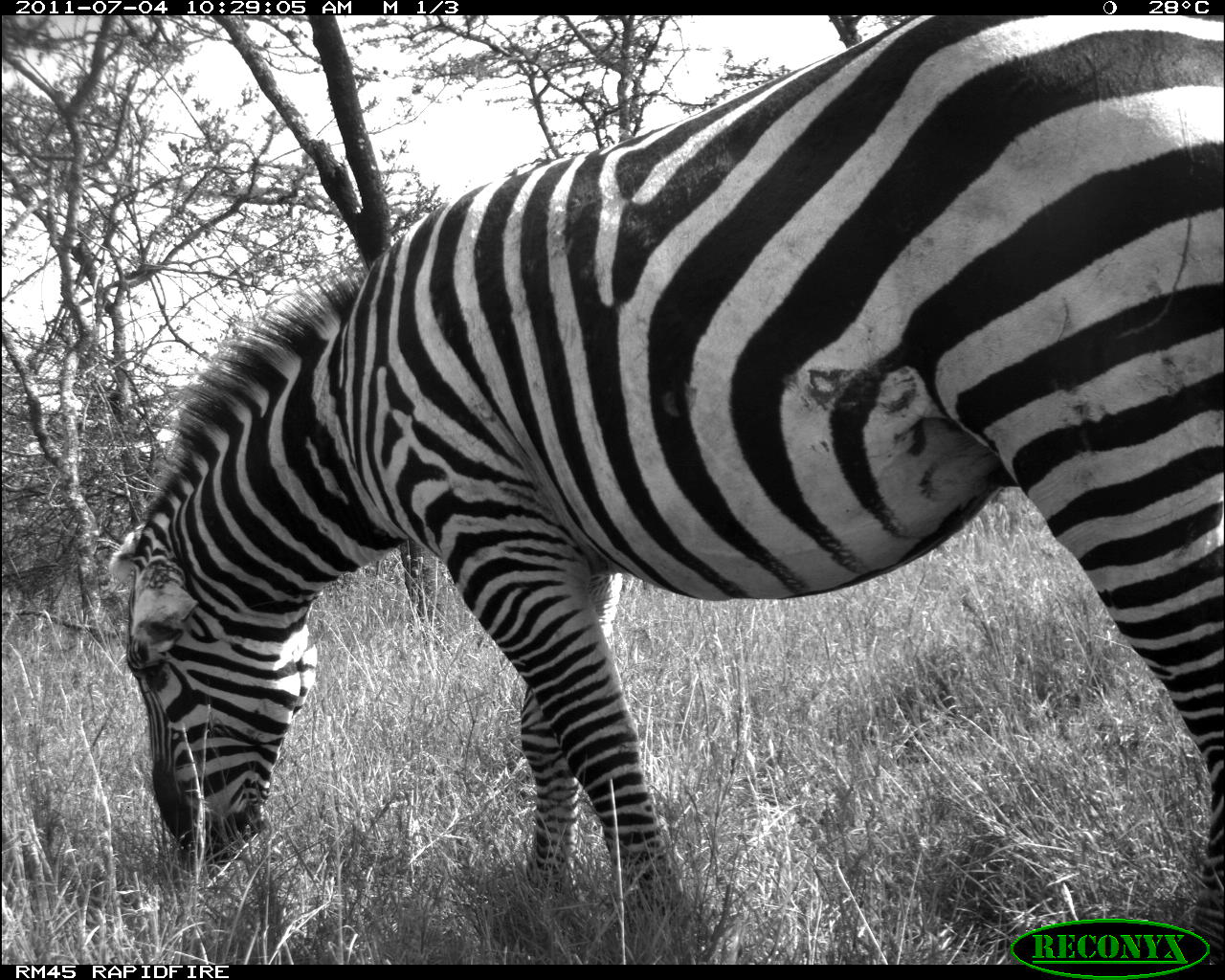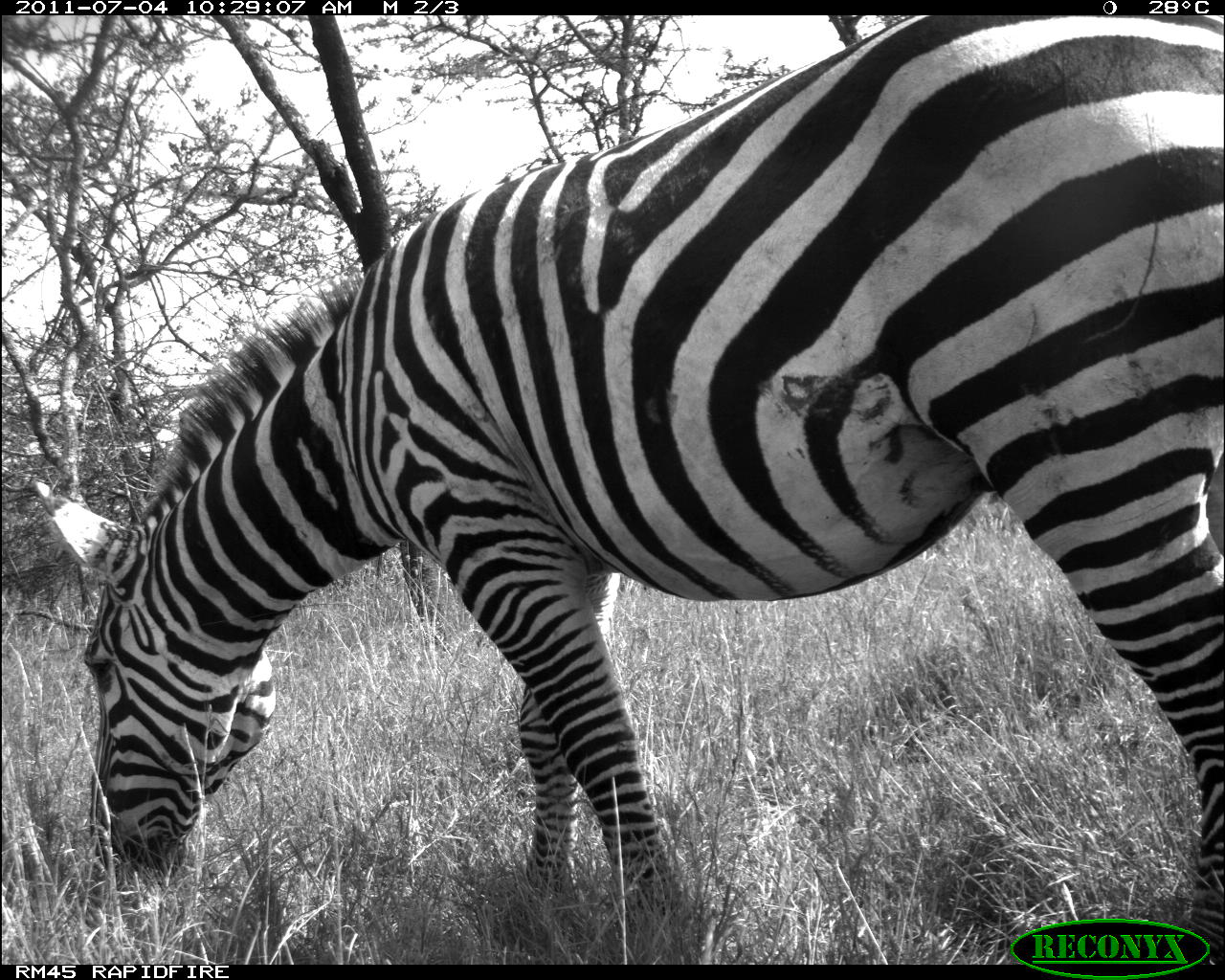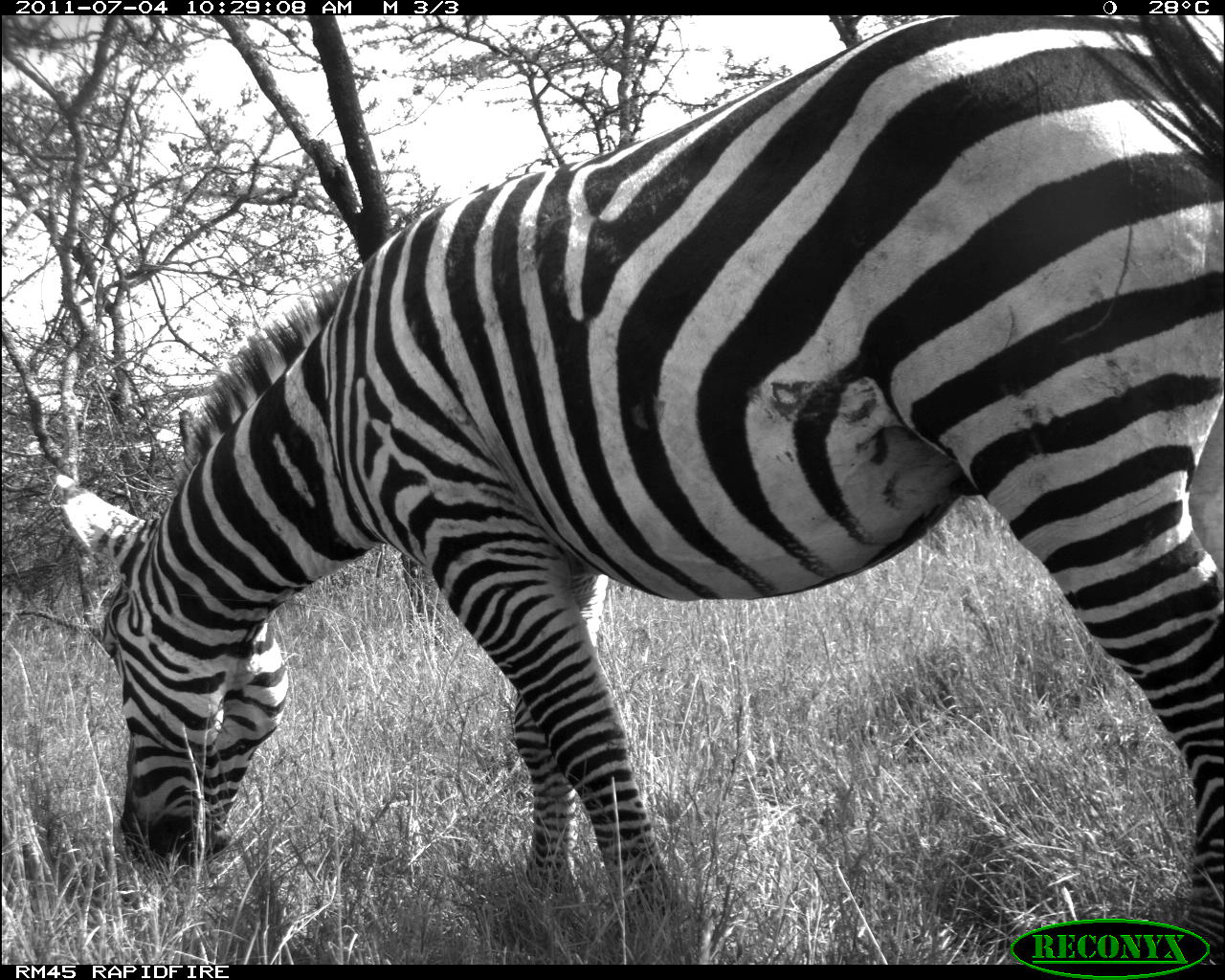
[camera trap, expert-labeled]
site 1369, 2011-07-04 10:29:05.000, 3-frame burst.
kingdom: Animalia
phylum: Chordata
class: Mammalia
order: Perissodactyla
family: Equidae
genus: Equus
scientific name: Equus quagga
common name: plains zebra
Equus quagga (plains zebra), count 1.